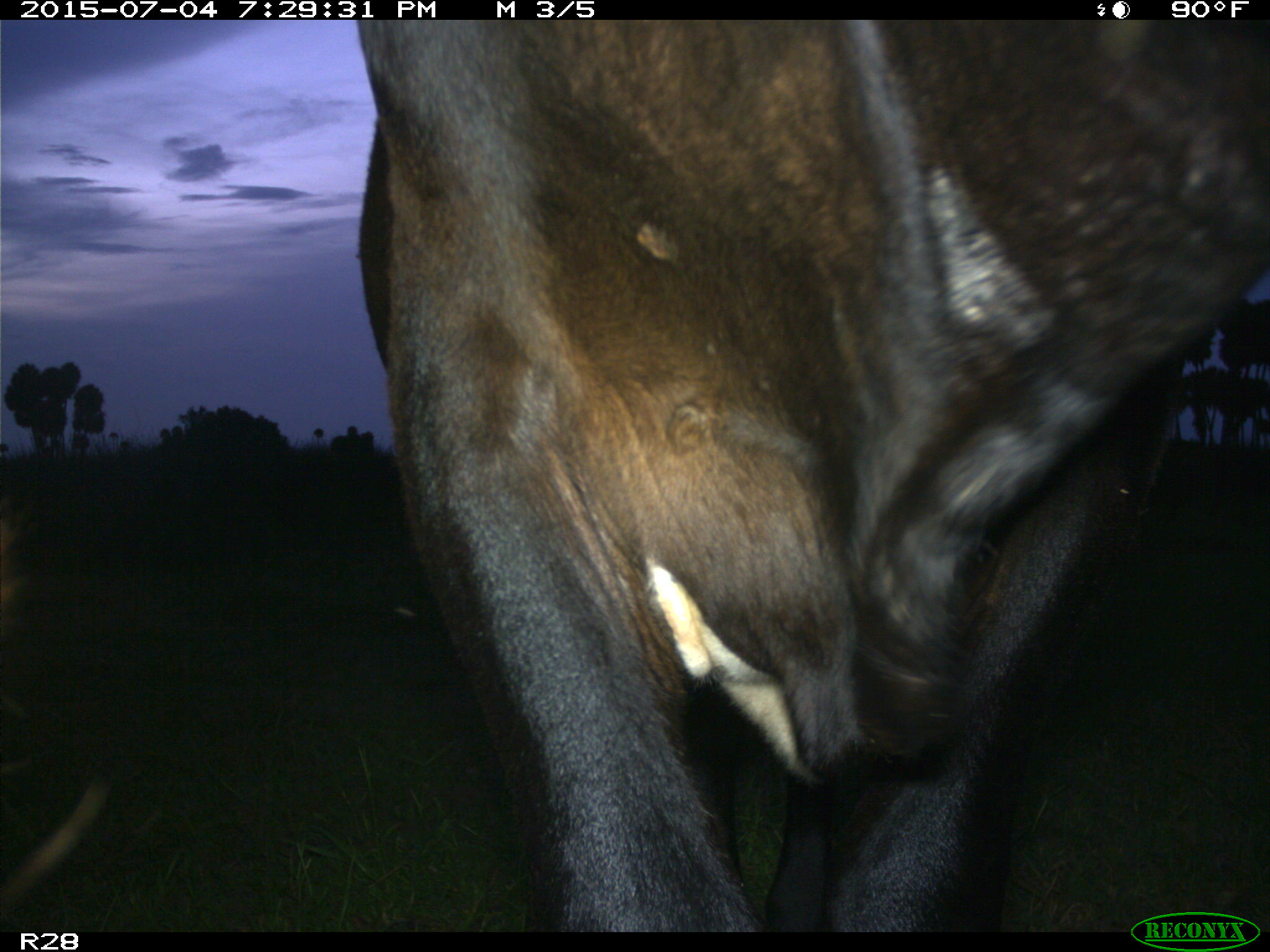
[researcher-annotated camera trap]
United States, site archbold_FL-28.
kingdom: Animalia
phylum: Chordata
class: Mammalia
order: Artiodactyla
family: Bovidae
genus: Bos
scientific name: Bos taurus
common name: domestic cow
Bos taurus (domestic cow).